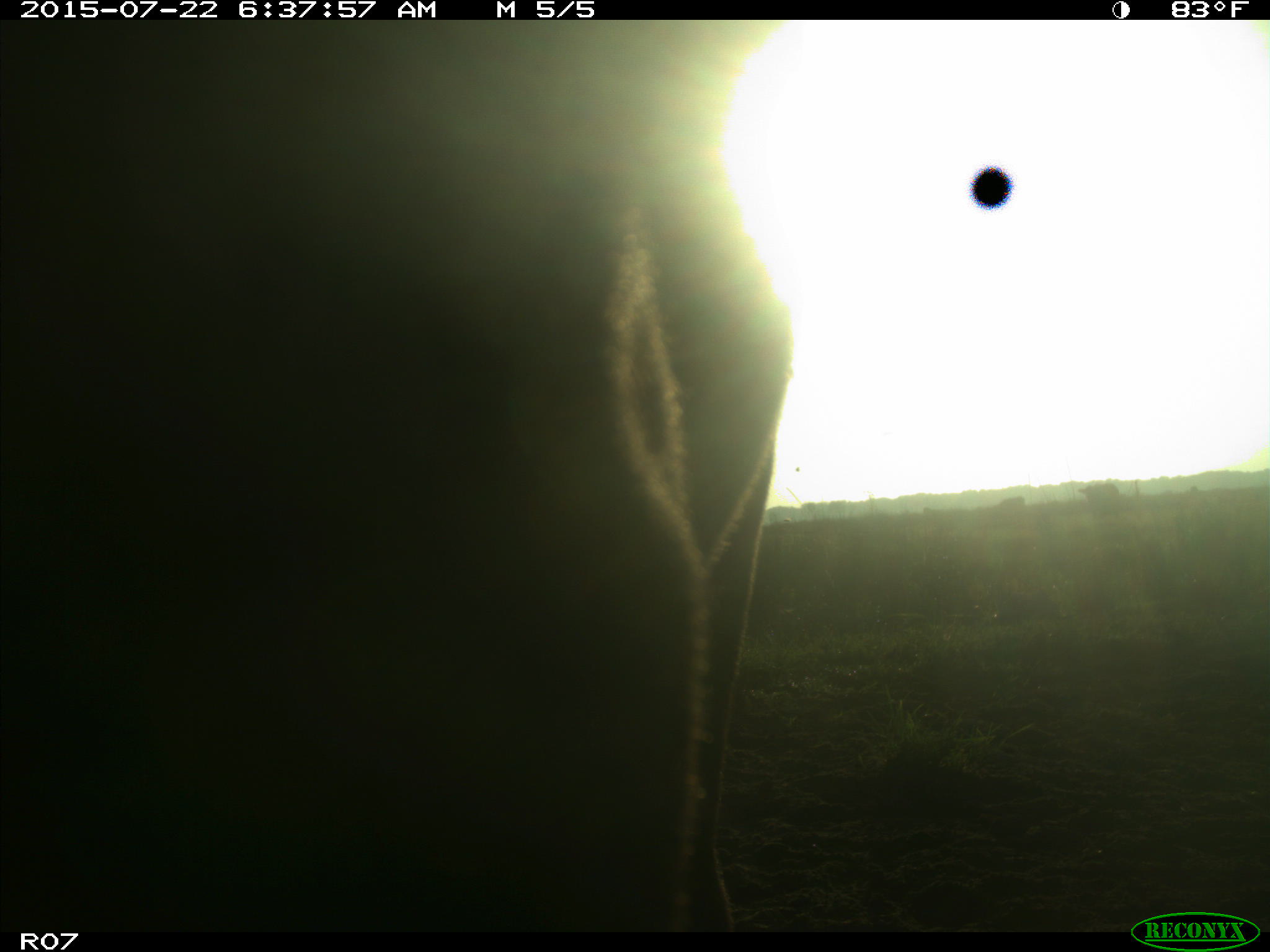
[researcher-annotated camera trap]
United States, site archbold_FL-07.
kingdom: Animalia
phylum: Chordata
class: Mammalia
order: Artiodactyla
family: Bovidae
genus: Bos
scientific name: Bos taurus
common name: domestic cow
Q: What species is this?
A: Bos taurus (domestic cow).